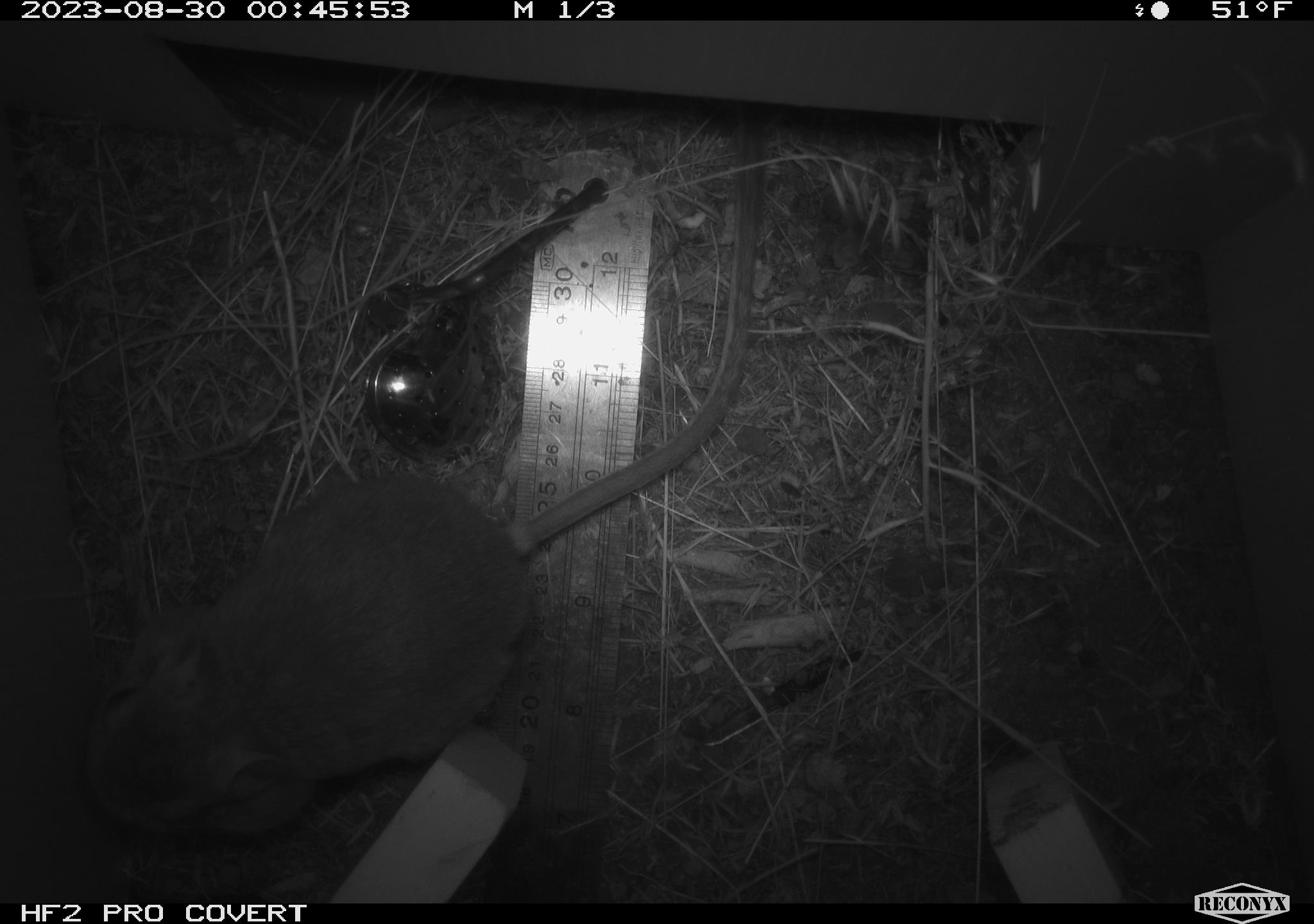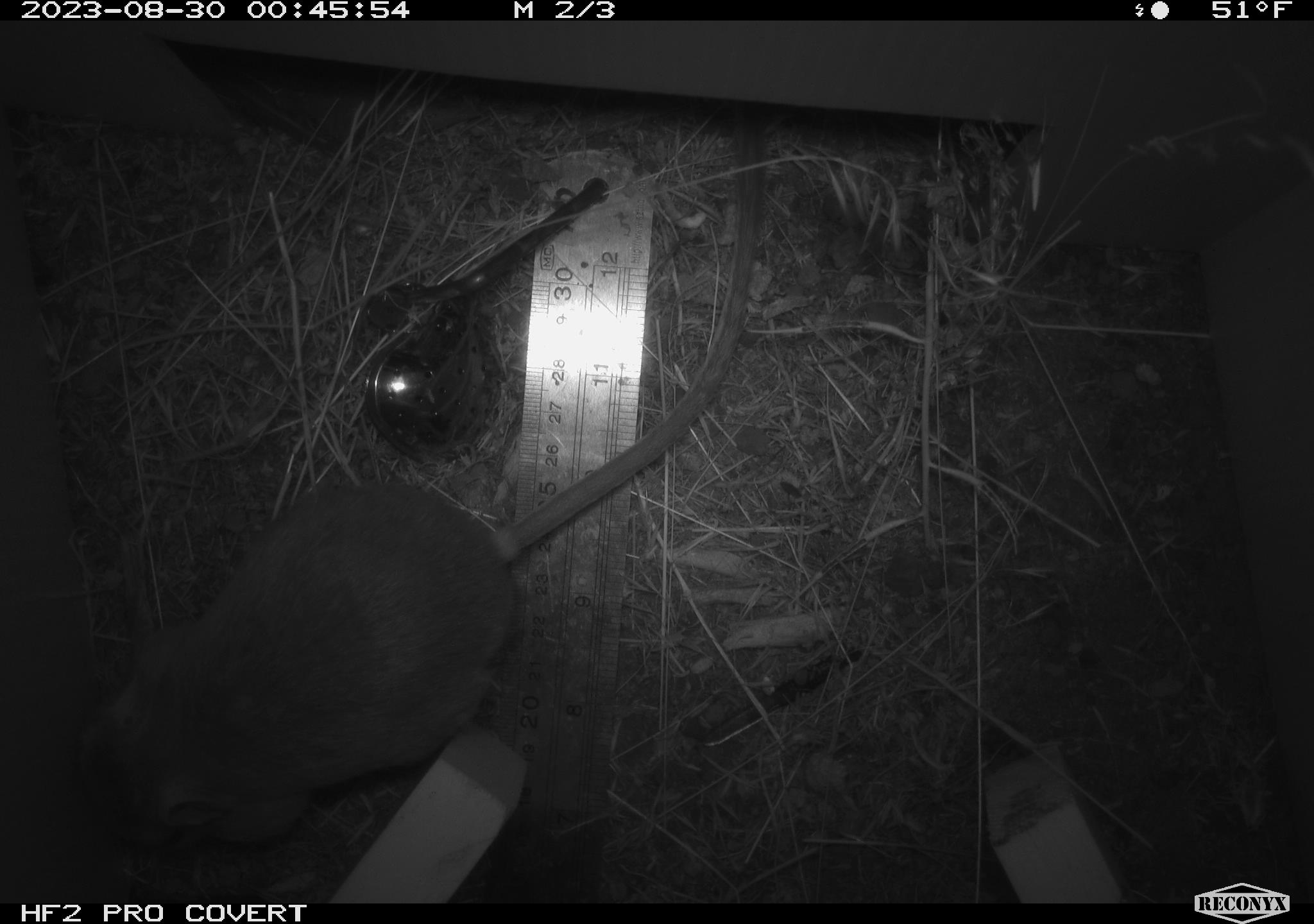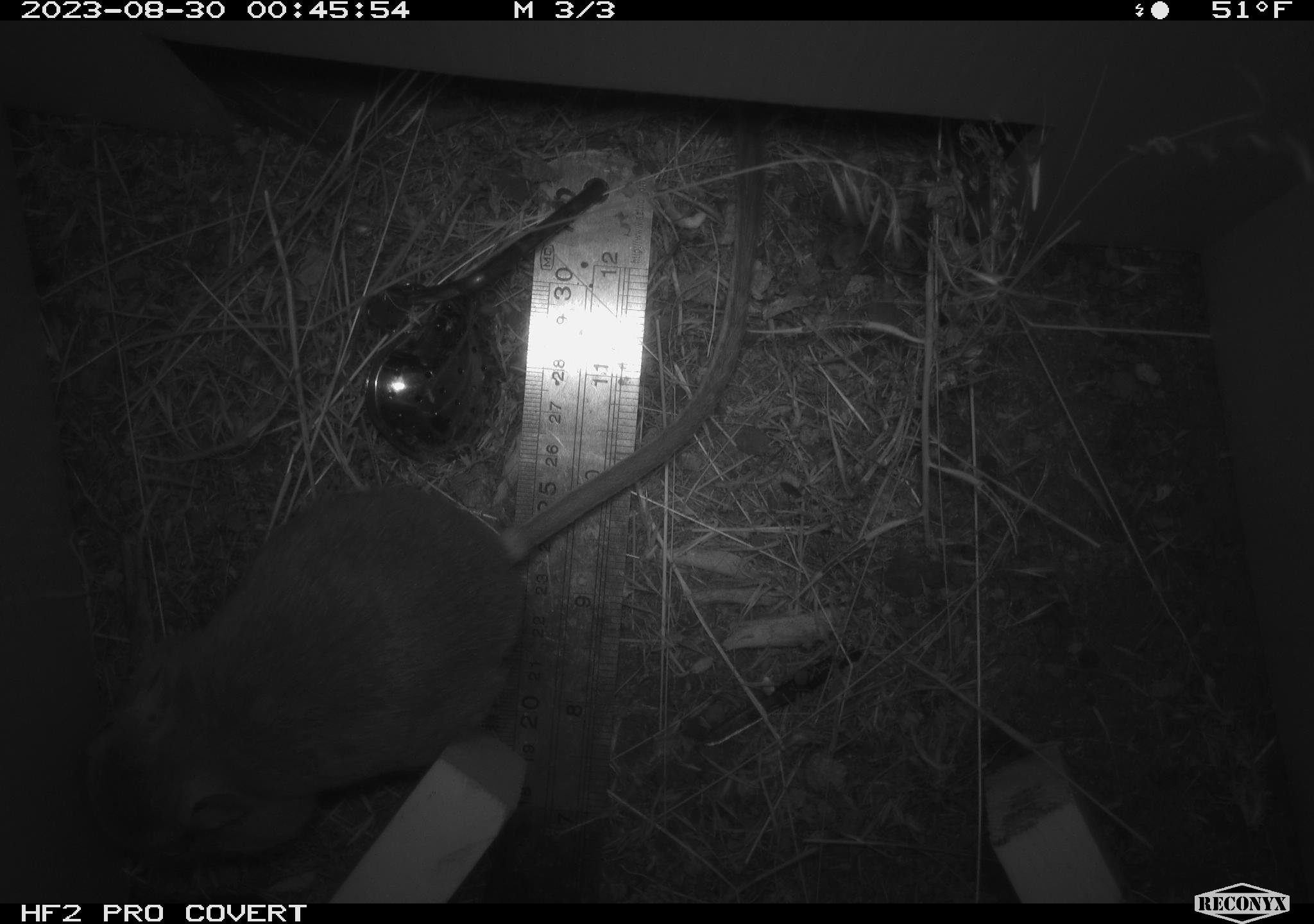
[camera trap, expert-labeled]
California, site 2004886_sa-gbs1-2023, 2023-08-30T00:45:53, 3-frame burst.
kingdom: Animalia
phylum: Chordata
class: Mammalia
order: Rodentia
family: Heteromyidae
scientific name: Heteromyidae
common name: kangaroo rats and pocket mice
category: heteromyidae family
Heteromyidae family (kangaroo rats and pocket mice) (Heteromyidae).